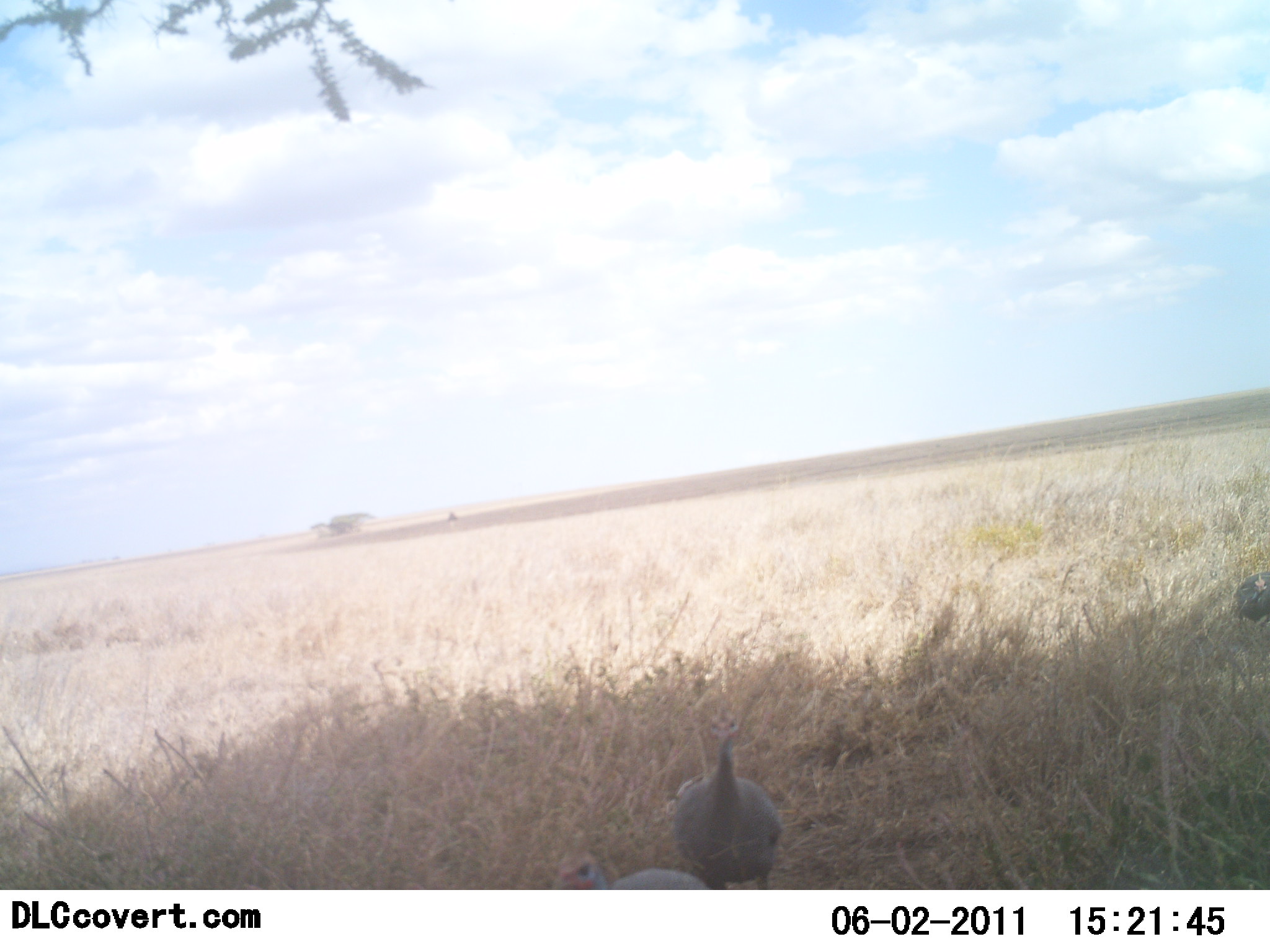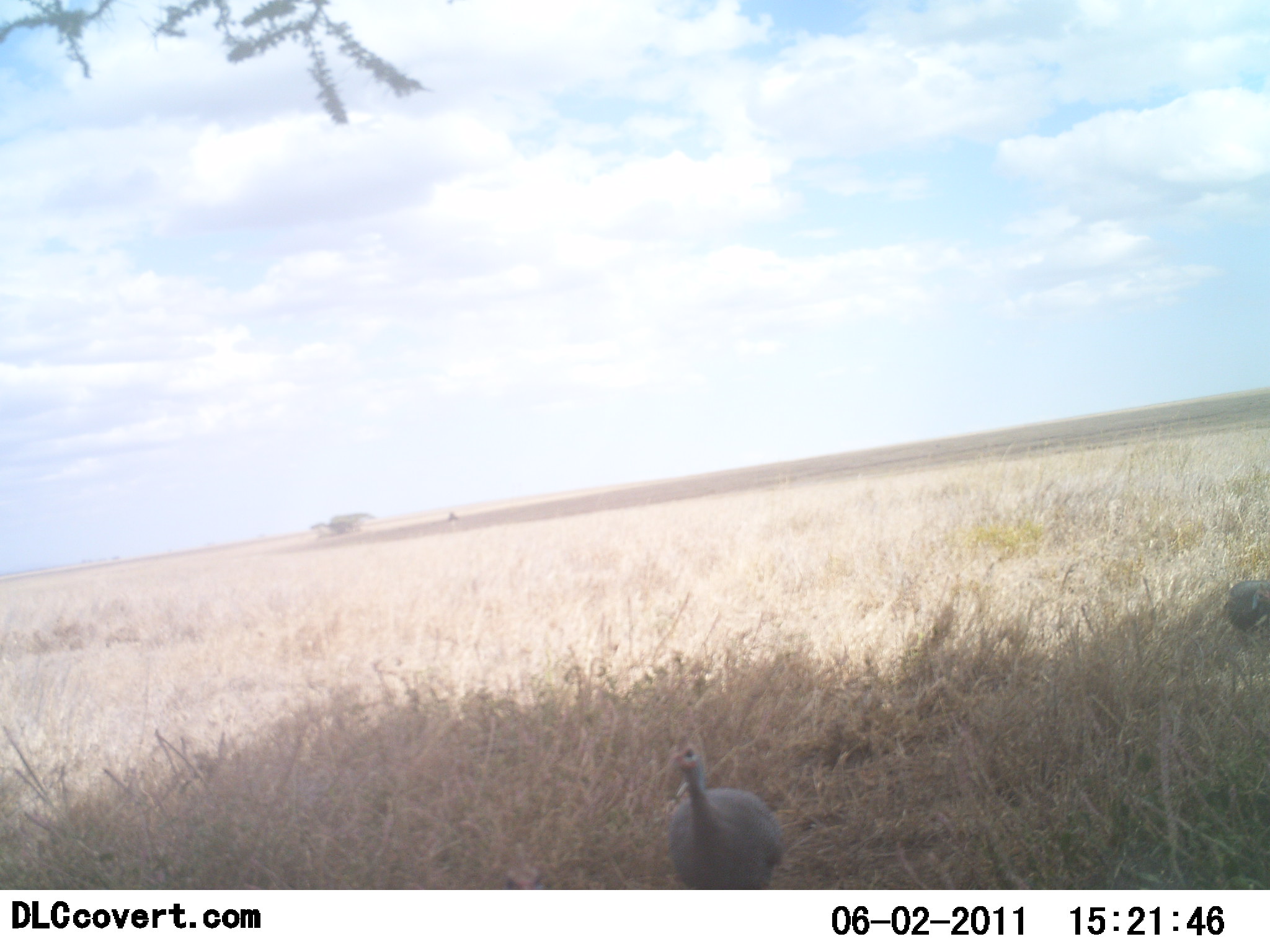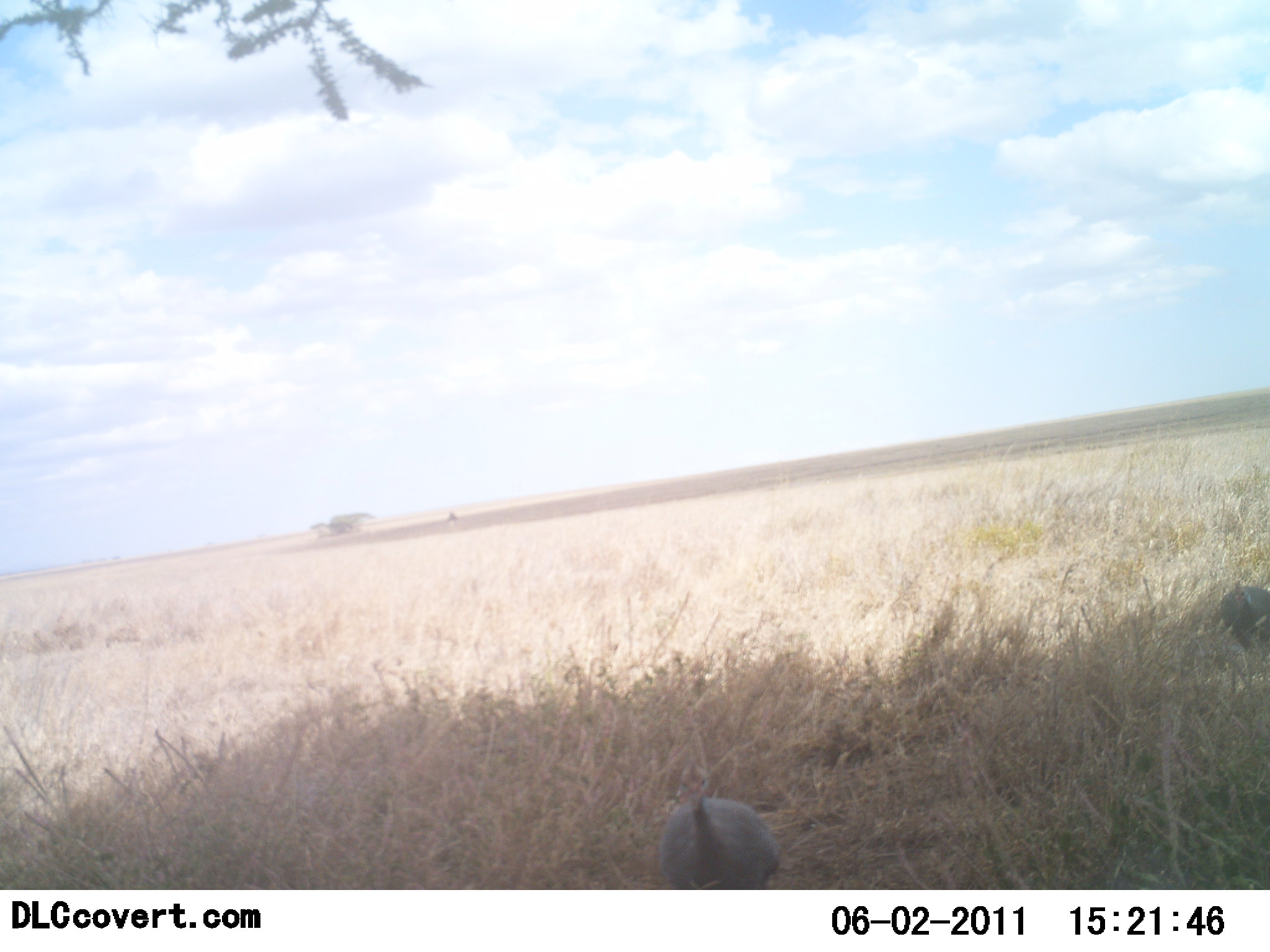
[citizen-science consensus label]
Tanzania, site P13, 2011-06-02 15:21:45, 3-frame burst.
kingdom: Animalia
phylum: Chordata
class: Aves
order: Galliformes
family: Numididae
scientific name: Numididae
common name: guinea fowl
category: guineafowl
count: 3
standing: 0%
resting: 0%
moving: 100%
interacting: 0%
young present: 0%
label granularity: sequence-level